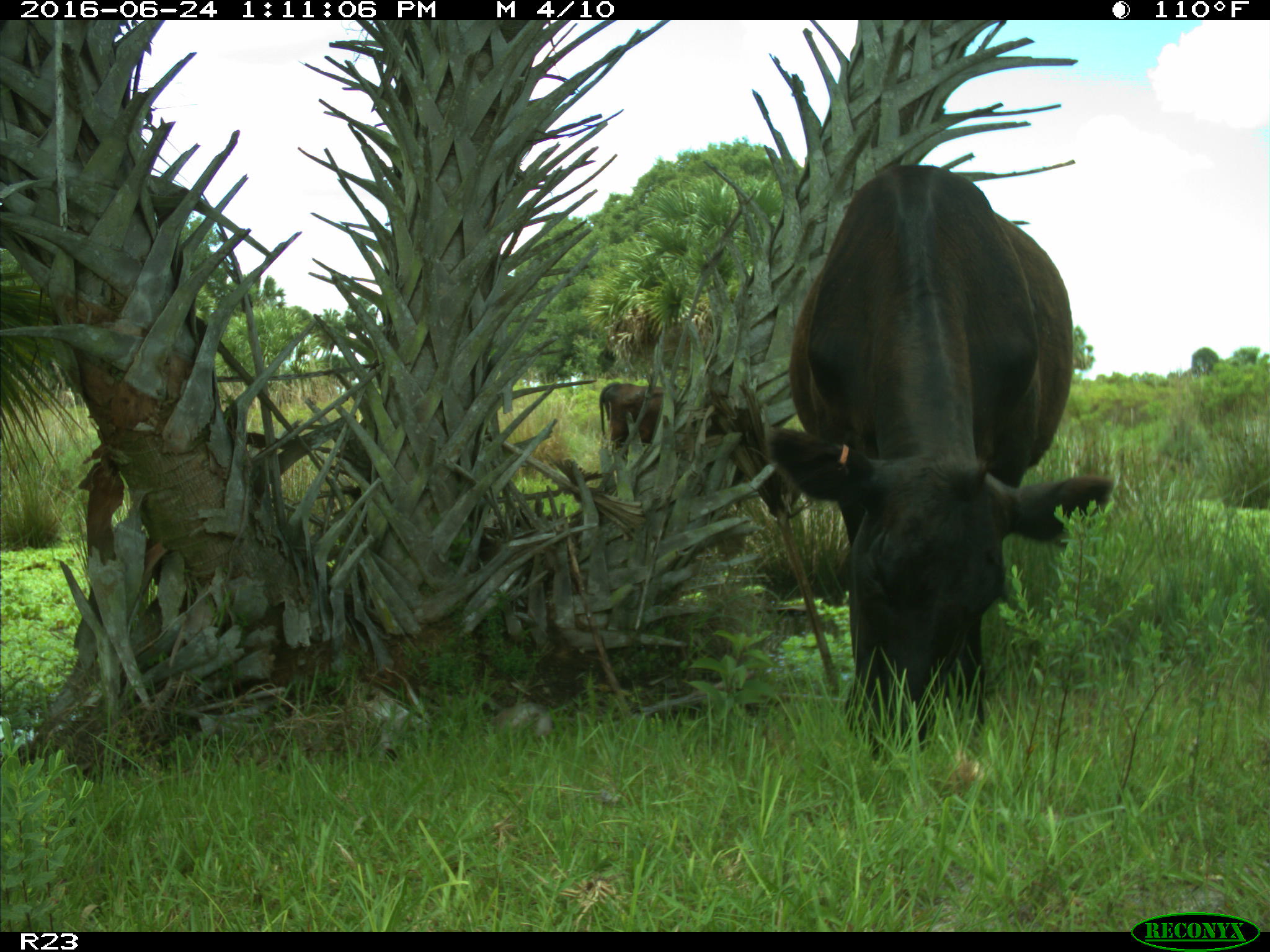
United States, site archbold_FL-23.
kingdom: Animalia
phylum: Chordata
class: Mammalia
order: Artiodactyla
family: Bovidae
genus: Bos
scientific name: Bos taurus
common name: domestic cow